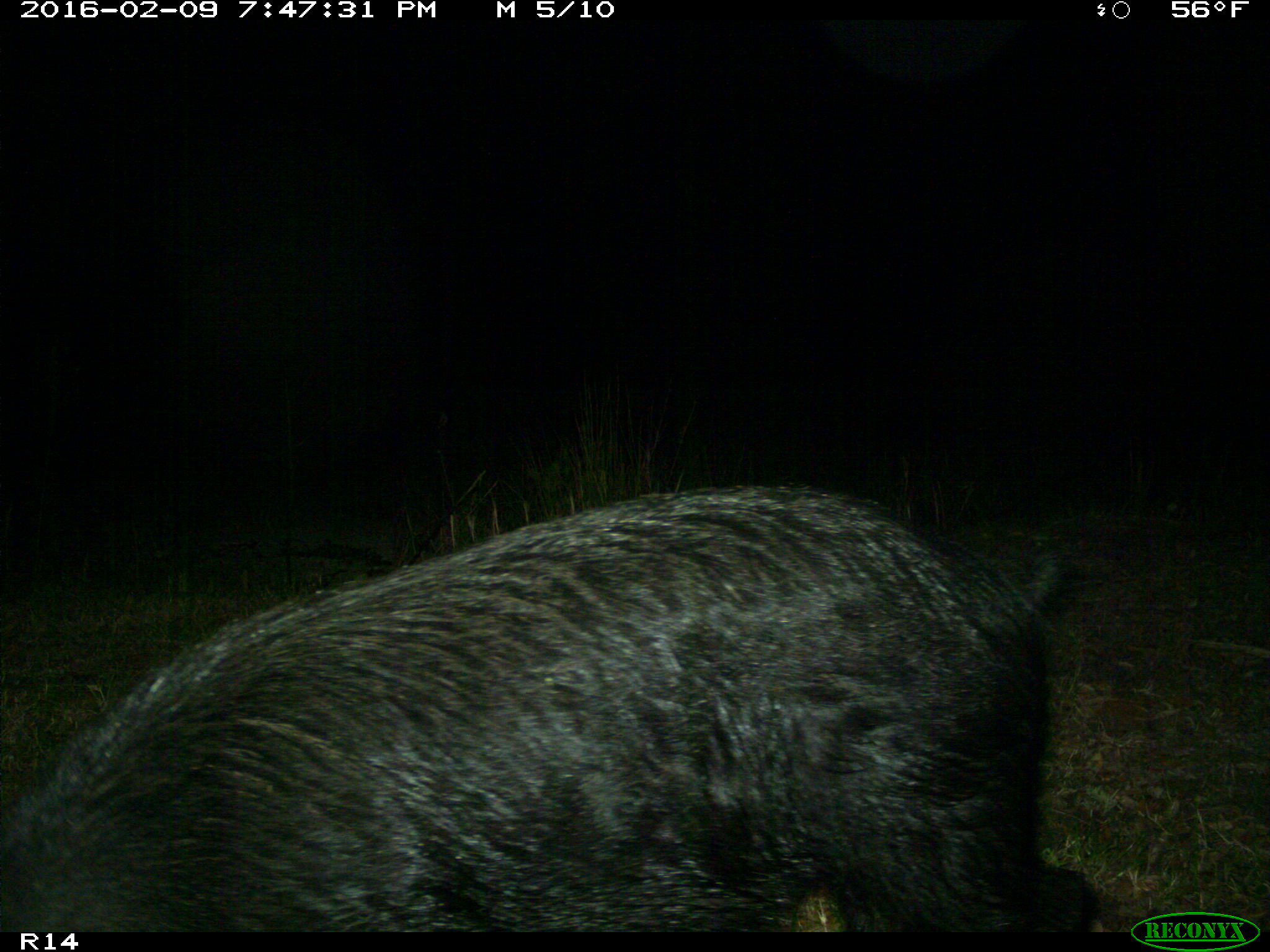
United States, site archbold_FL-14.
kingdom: Animalia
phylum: Chordata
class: Mammalia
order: Artiodactyla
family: Suidae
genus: Sus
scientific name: Sus scrofa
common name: wild boar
Sus scrofa (wild boar).